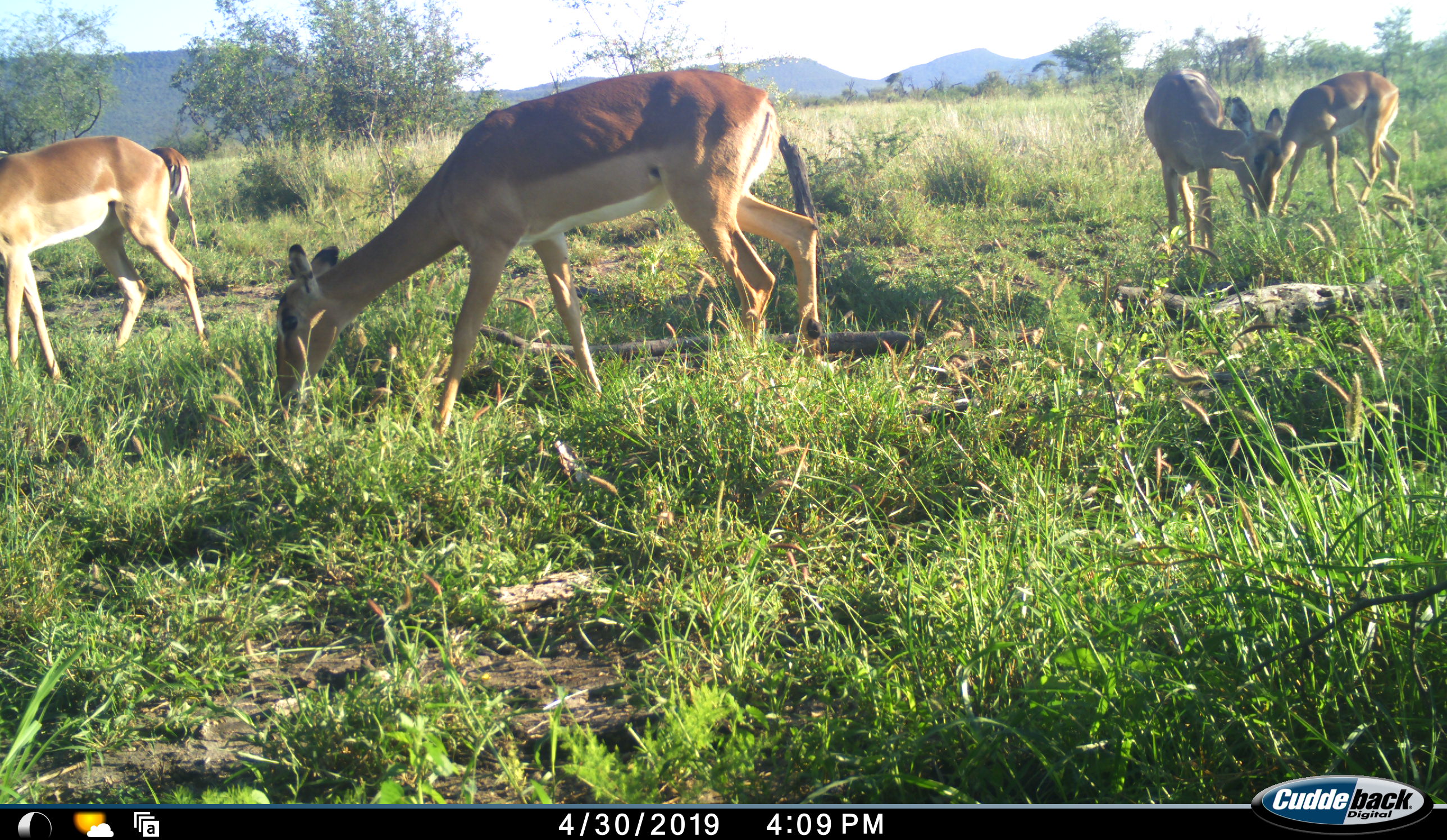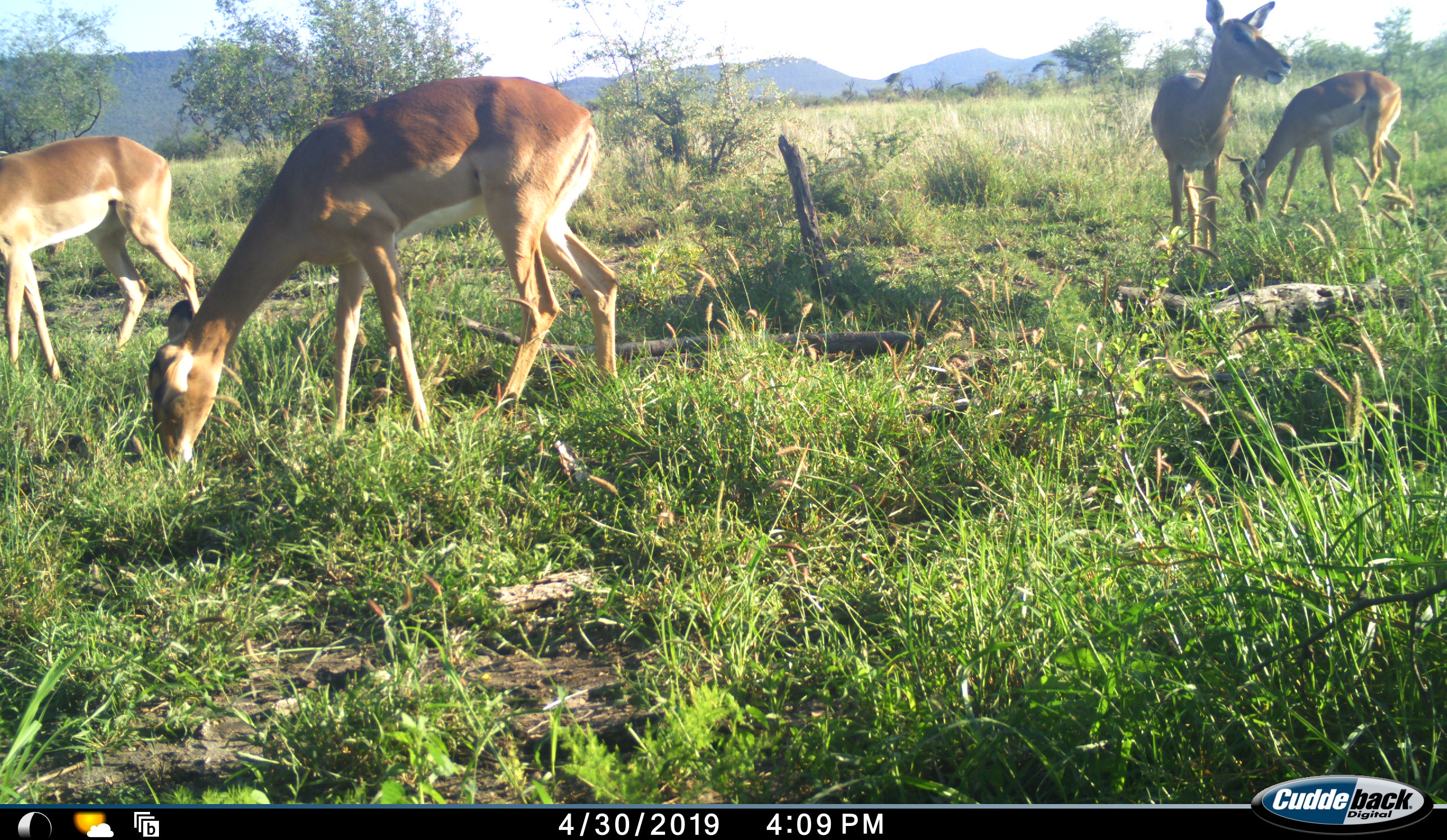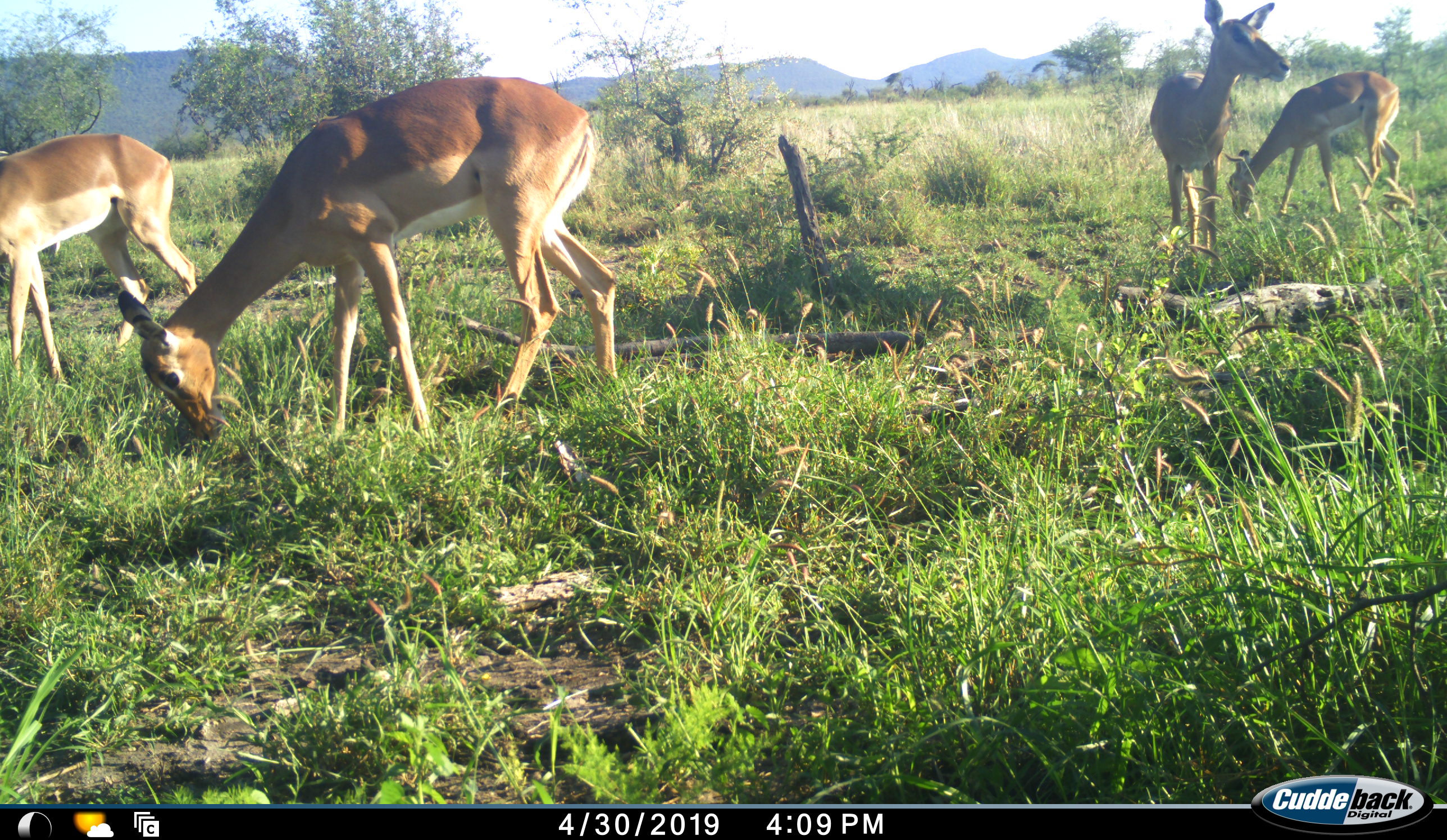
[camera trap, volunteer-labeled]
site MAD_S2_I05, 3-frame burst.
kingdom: Animalia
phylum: Chordata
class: Mammalia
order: Artiodactyla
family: Bovidae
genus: Aepyceros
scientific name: Aepyceros melampus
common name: impala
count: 5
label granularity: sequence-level